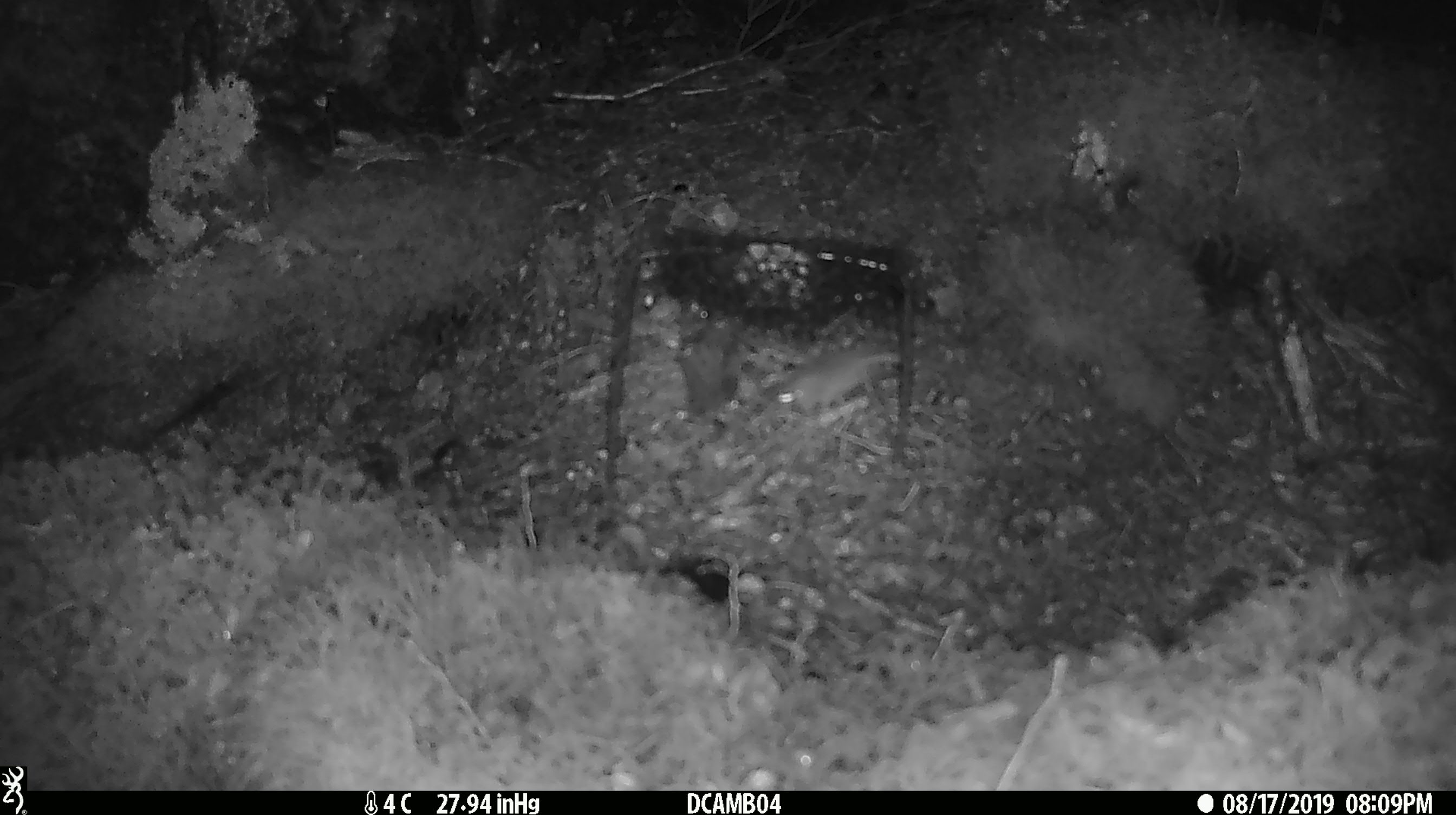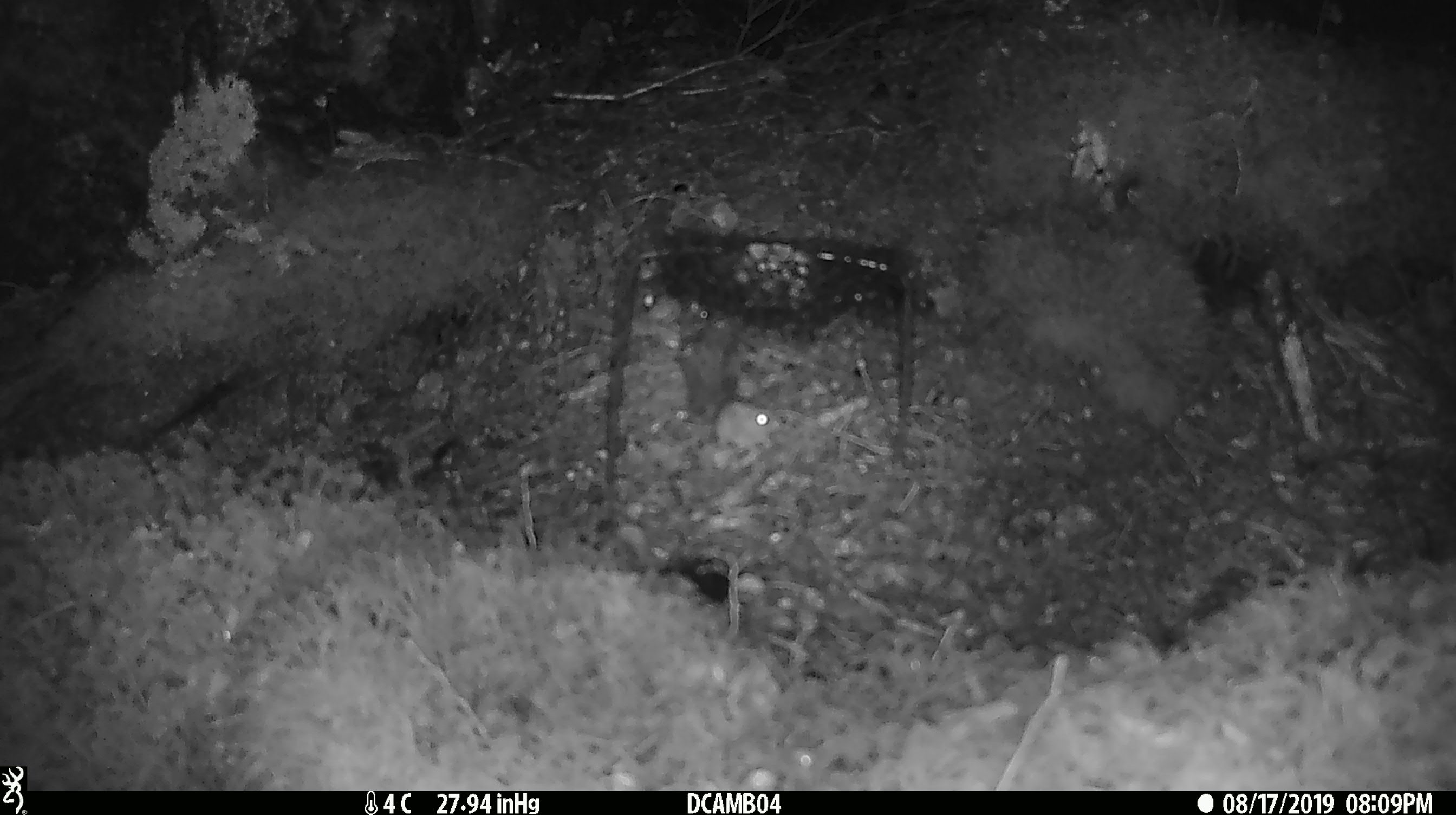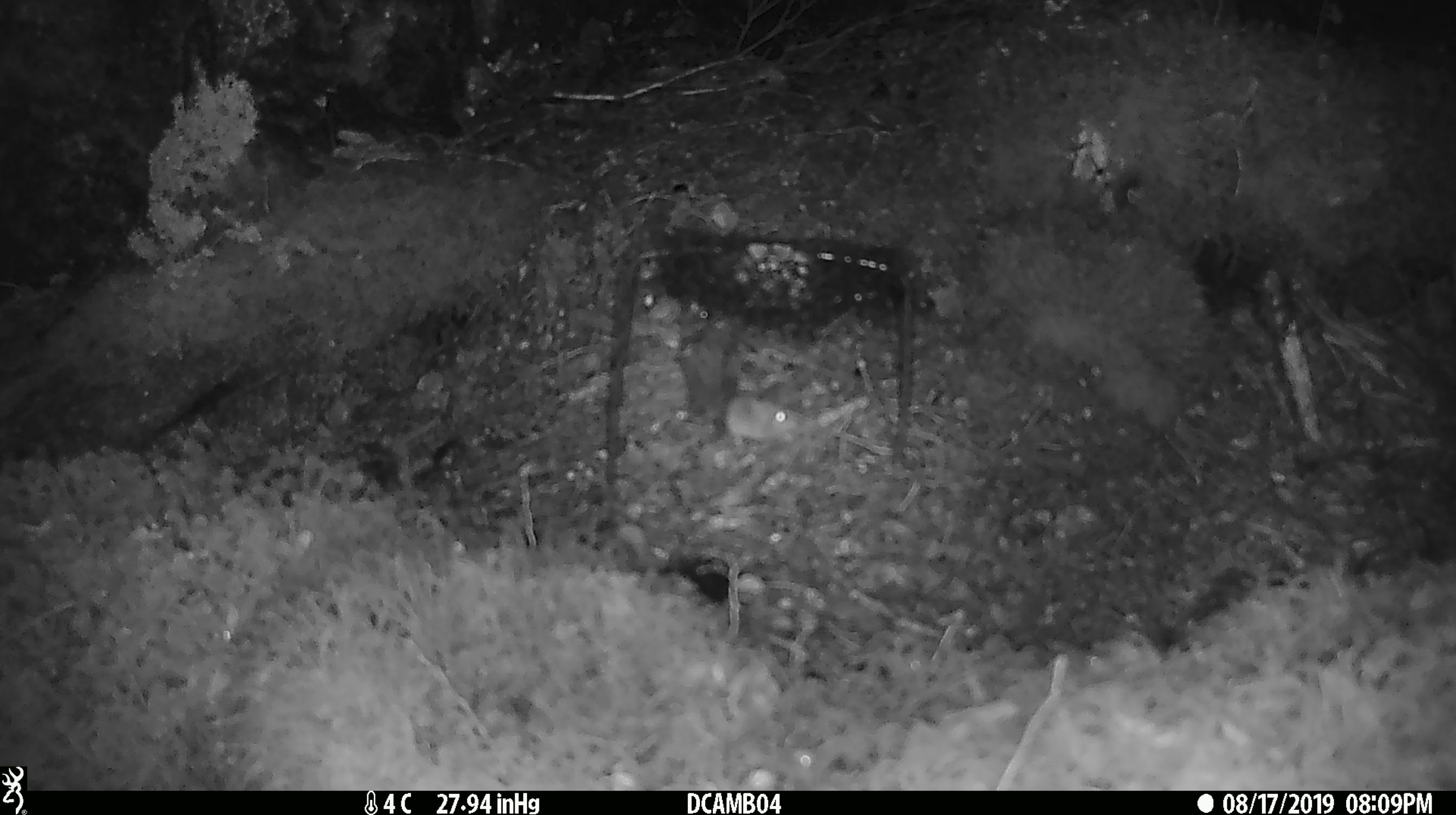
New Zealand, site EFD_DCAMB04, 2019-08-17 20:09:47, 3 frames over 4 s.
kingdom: Animalia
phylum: Chordata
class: Mammalia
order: Rodentia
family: Muridae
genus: Mus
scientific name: Mus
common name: mouse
Mouse (Mus).